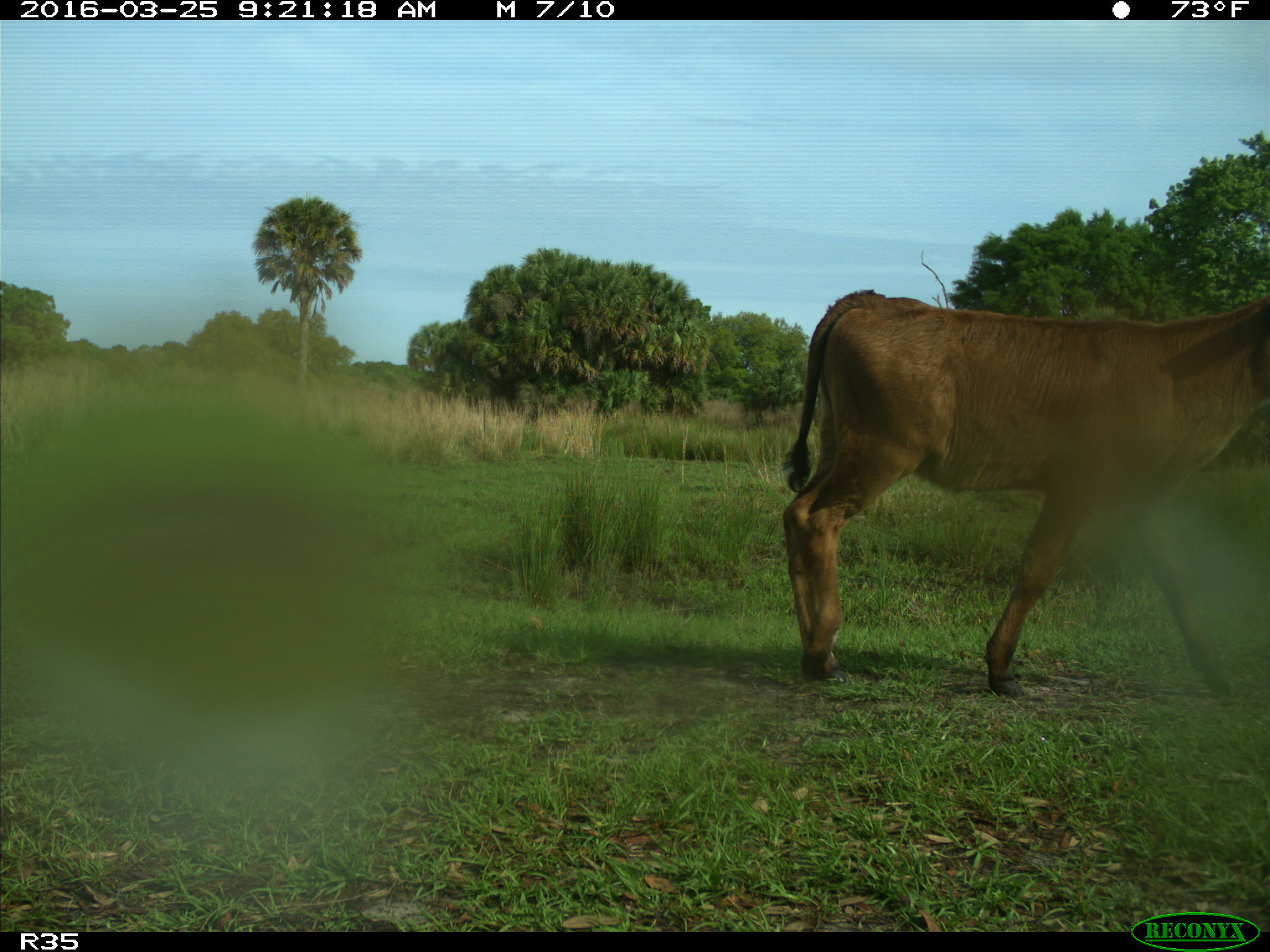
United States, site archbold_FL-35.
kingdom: Animalia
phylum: Chordata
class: Mammalia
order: Artiodactyla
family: Bovidae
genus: Bos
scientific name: Bos taurus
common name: domestic cow